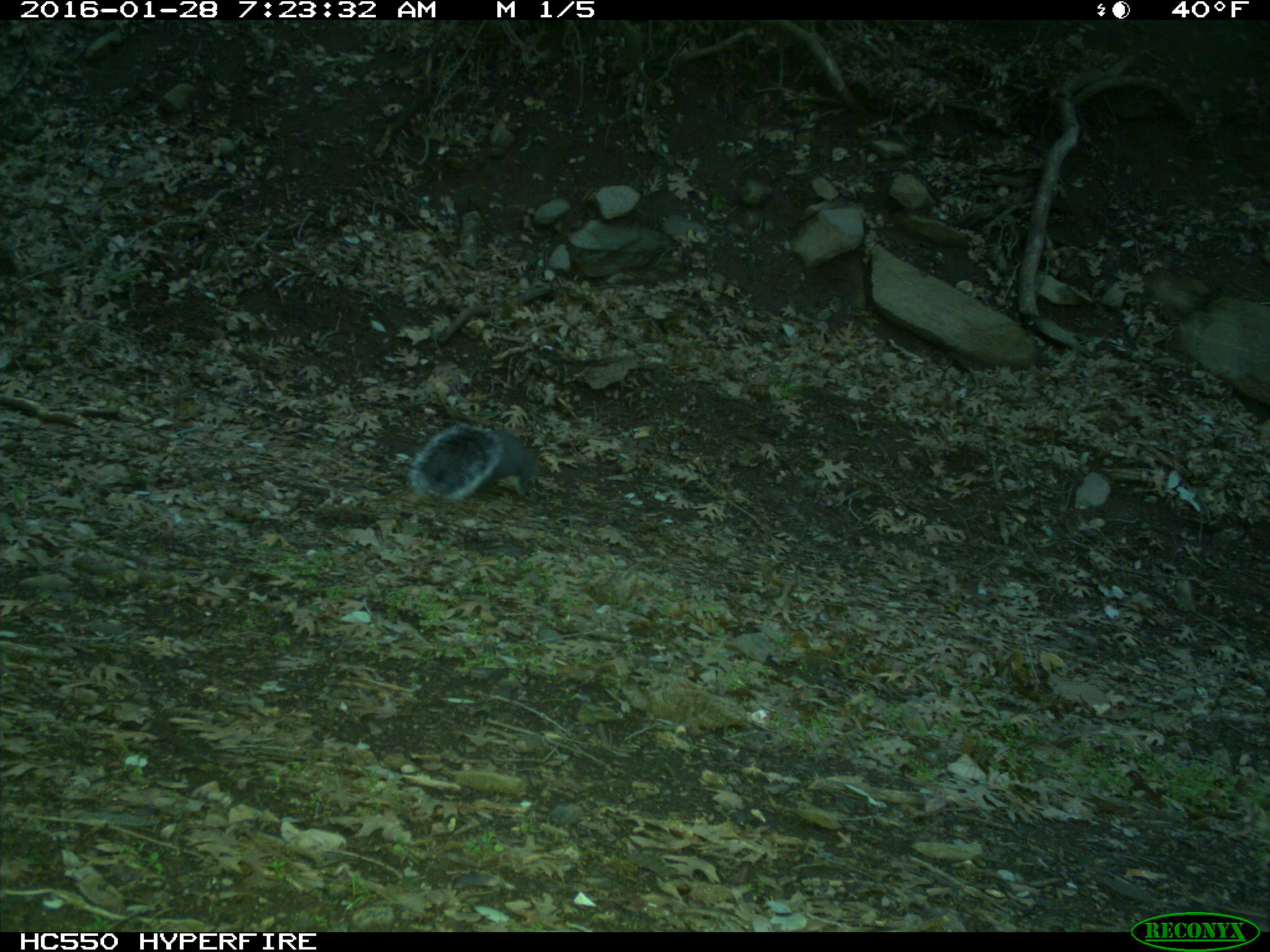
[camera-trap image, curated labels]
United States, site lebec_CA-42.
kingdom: Animalia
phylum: Chordata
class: Mammalia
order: Rodentia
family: Sciuridae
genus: Sciurus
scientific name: Sciurus carolinensis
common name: eastern gray squirrel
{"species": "Sciurus carolinensis (eastern gray squirrel)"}